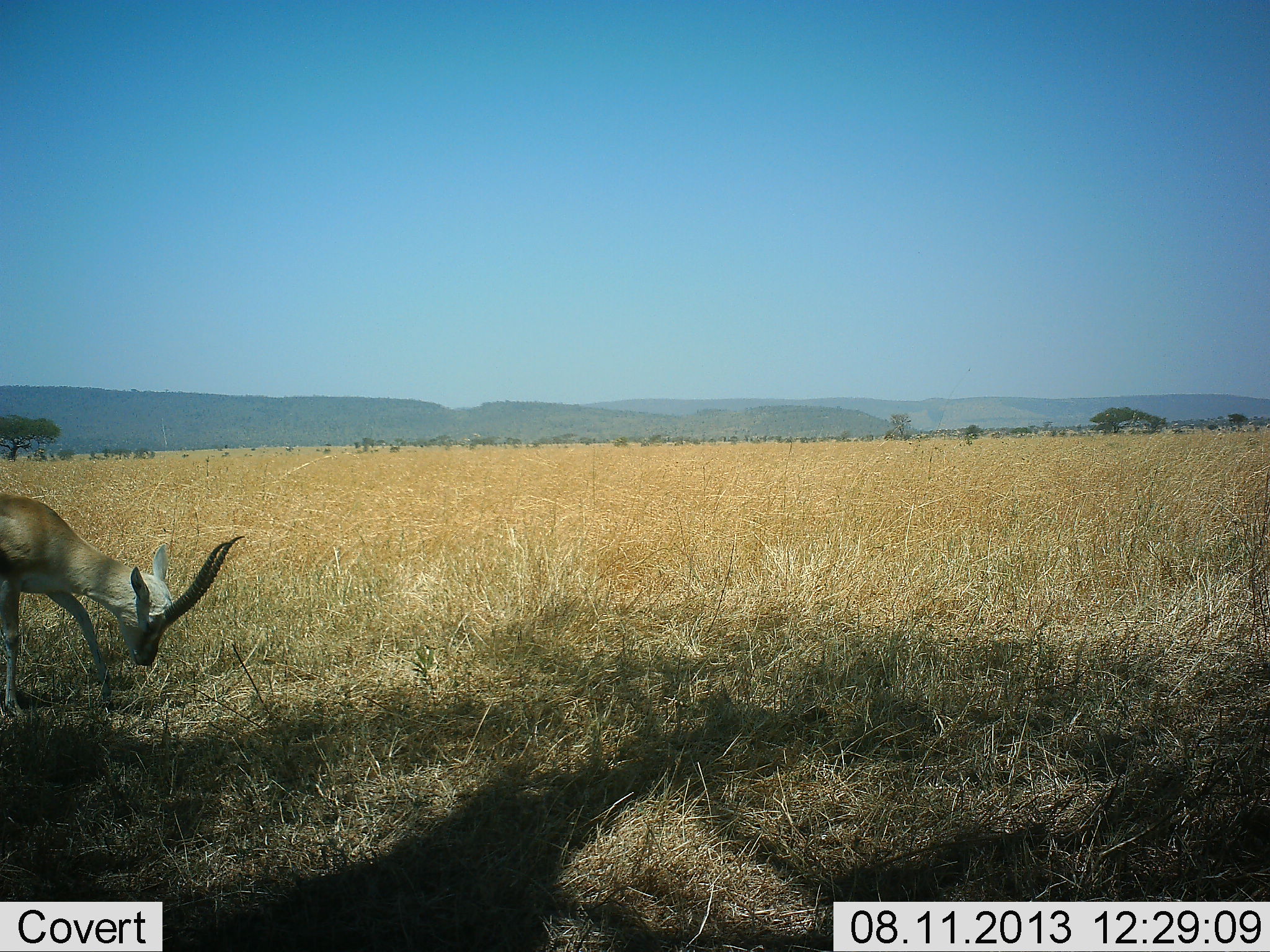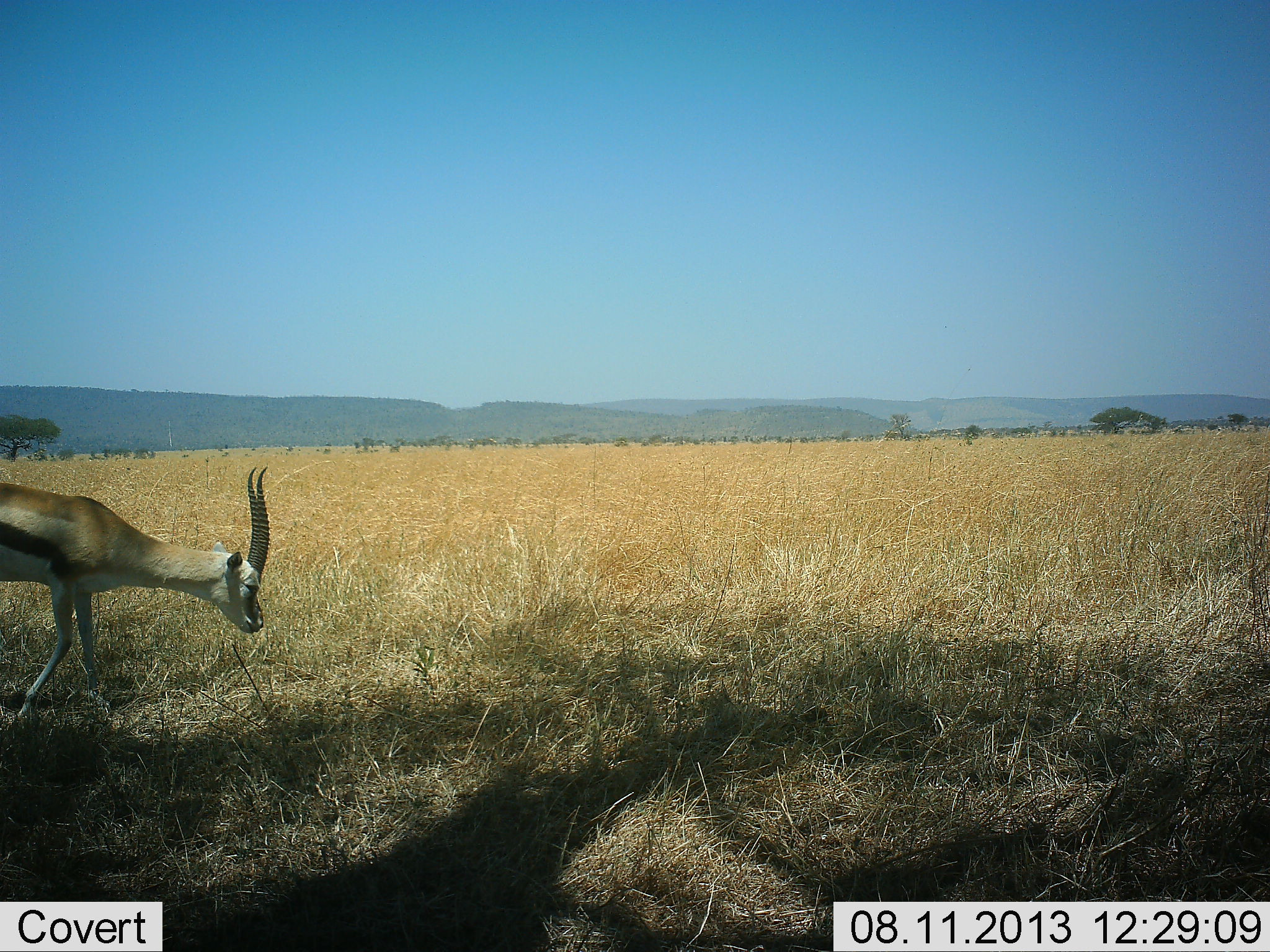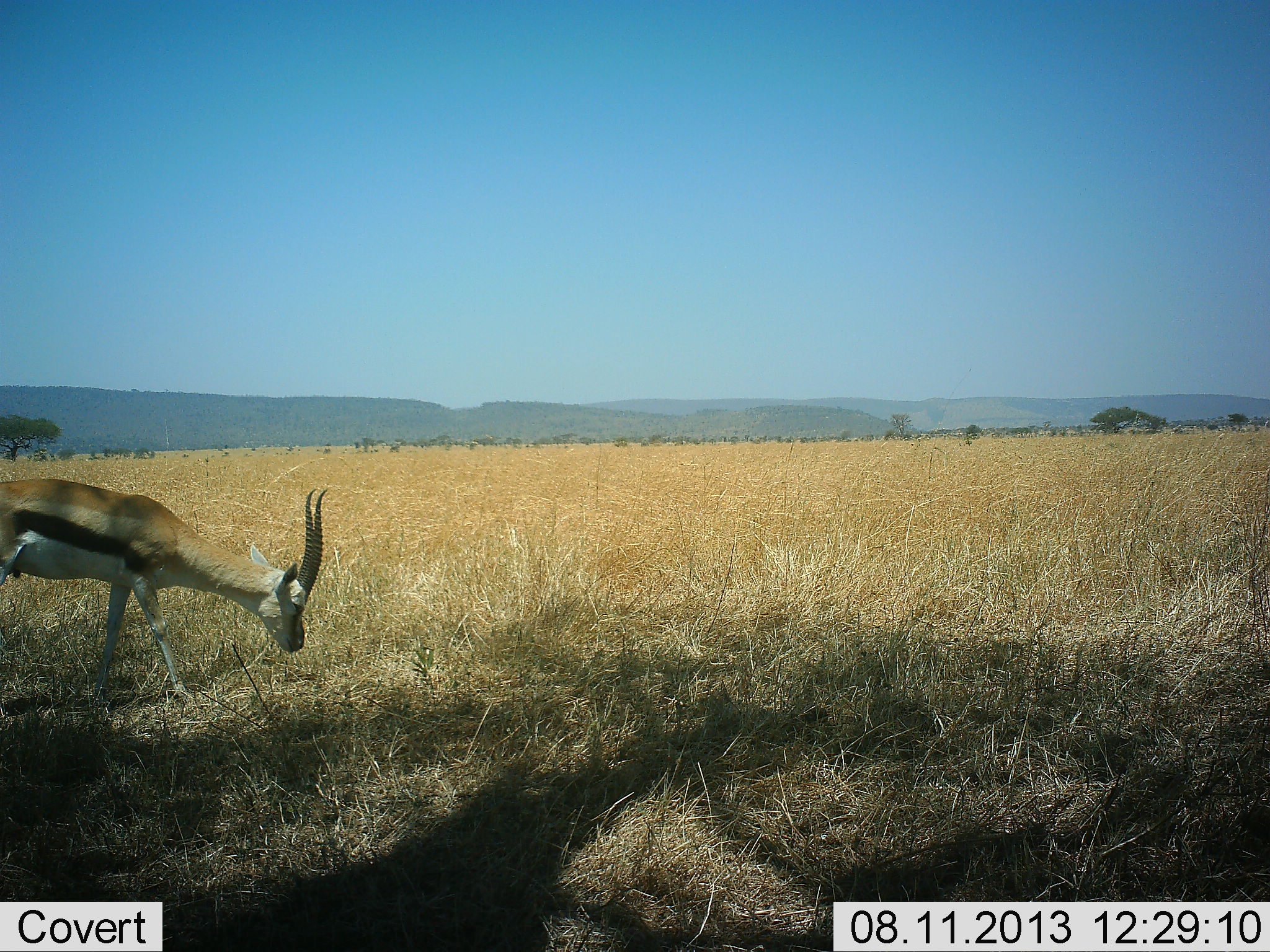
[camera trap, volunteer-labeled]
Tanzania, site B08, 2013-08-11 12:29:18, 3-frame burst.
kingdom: Animalia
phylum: Chordata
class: Mammalia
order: Artiodactyla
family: Bovidae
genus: Eudorcas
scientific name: Eudorcas thomsonii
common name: thomson's gazelle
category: gazellethomsons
Gazellethomsons (thomson's gazelle) (Eudorcas thomsonii), count 1. Behavior (volunteer vote fractions): standing 4%, resting 0%, moving 88%, interacting 0%. Young present (vote fraction): 0%. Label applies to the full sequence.